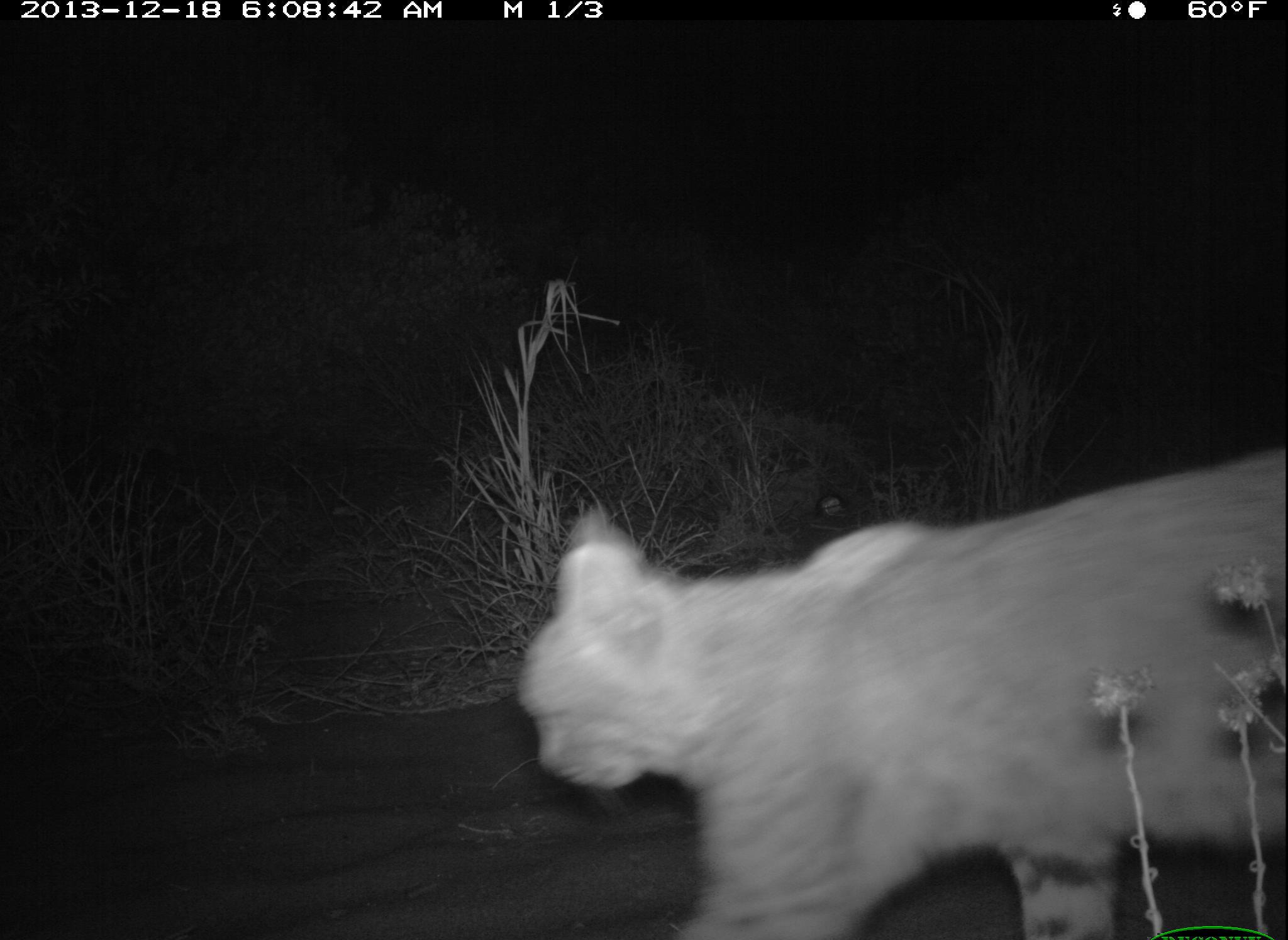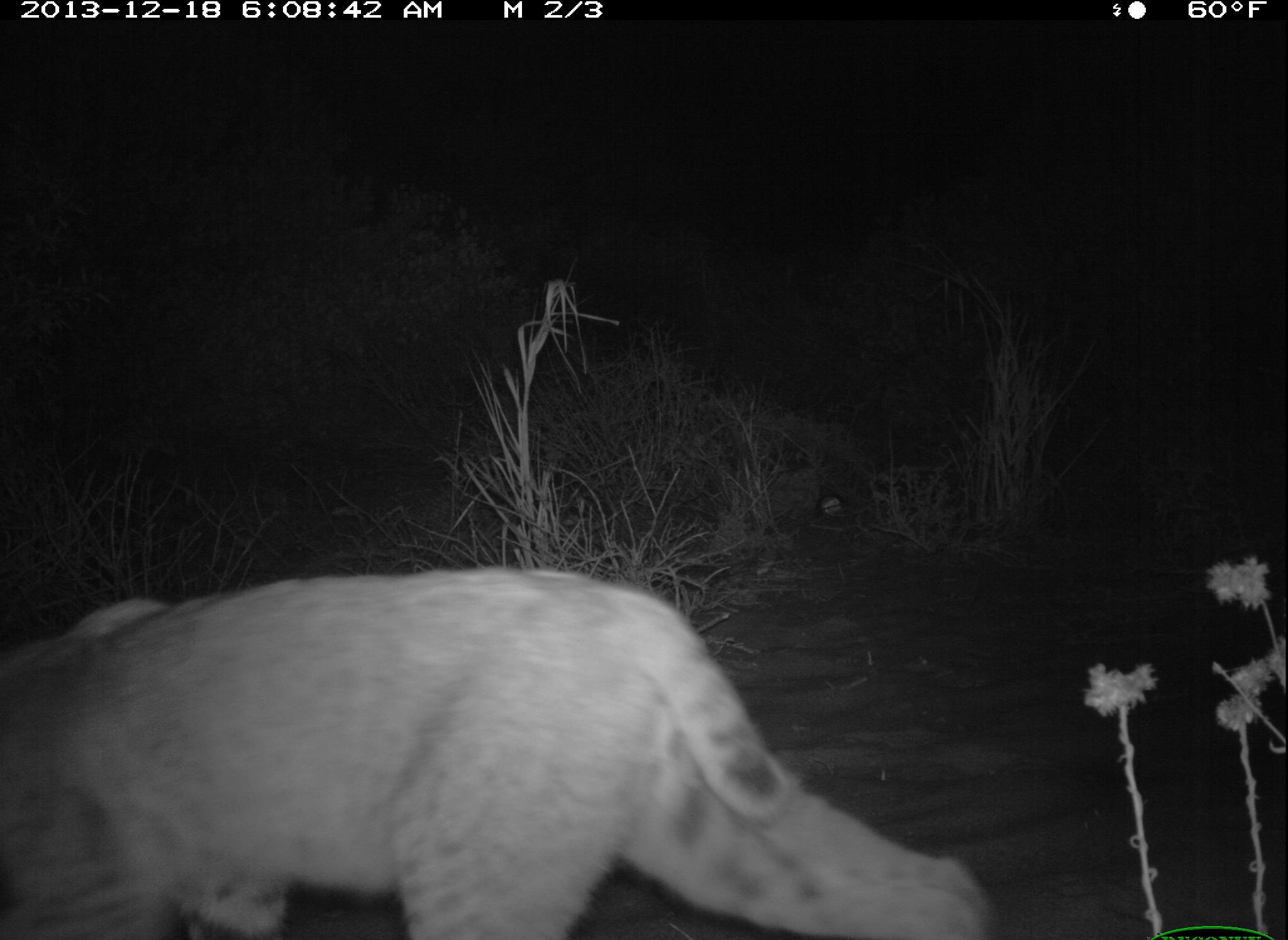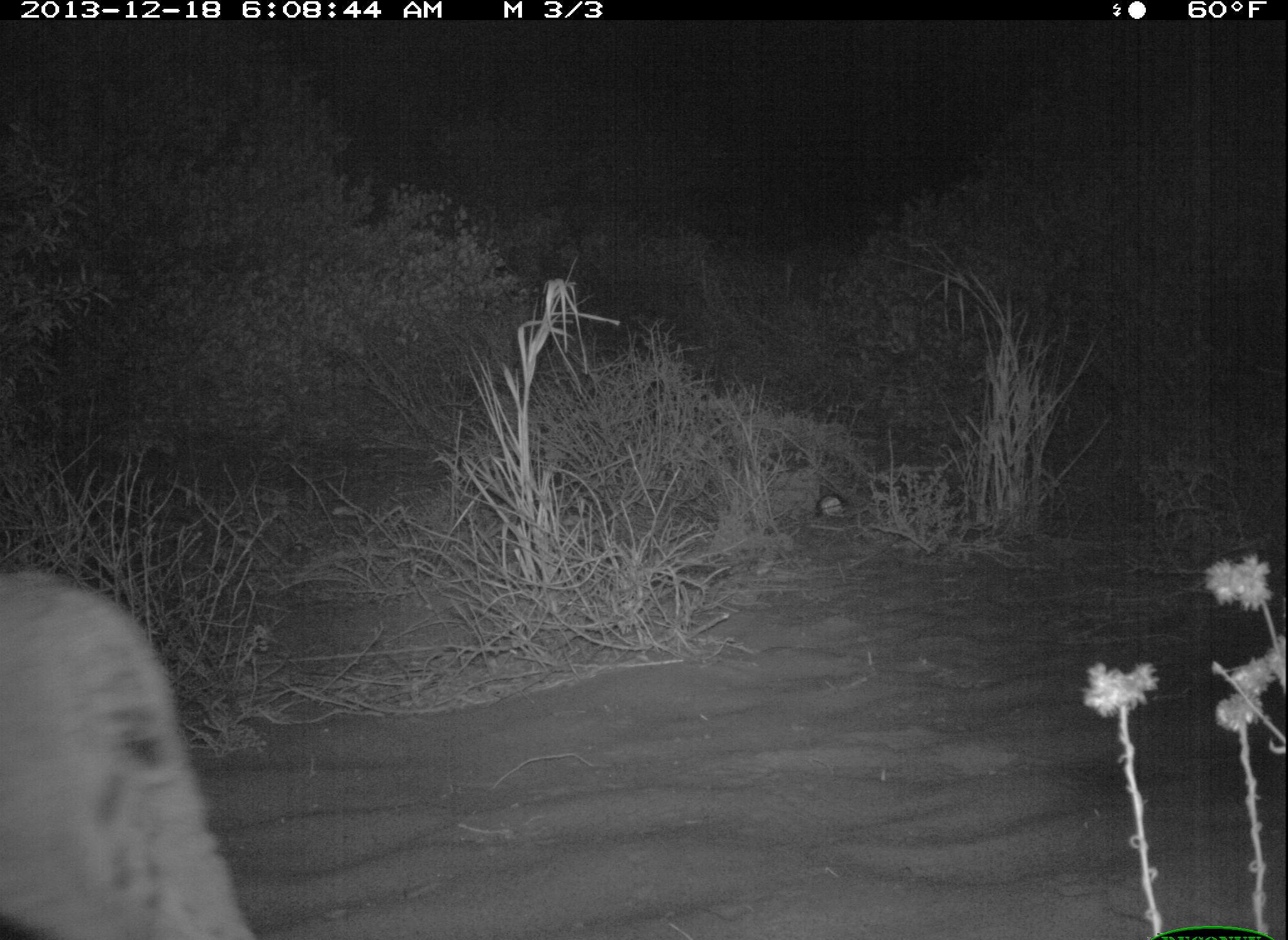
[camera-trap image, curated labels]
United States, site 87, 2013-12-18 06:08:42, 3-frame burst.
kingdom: Animalia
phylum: Chordata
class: Mammalia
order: Carnivora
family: Felidae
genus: Lynx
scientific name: Lynx rufus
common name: bobcat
Bobcat (Lynx rufus).